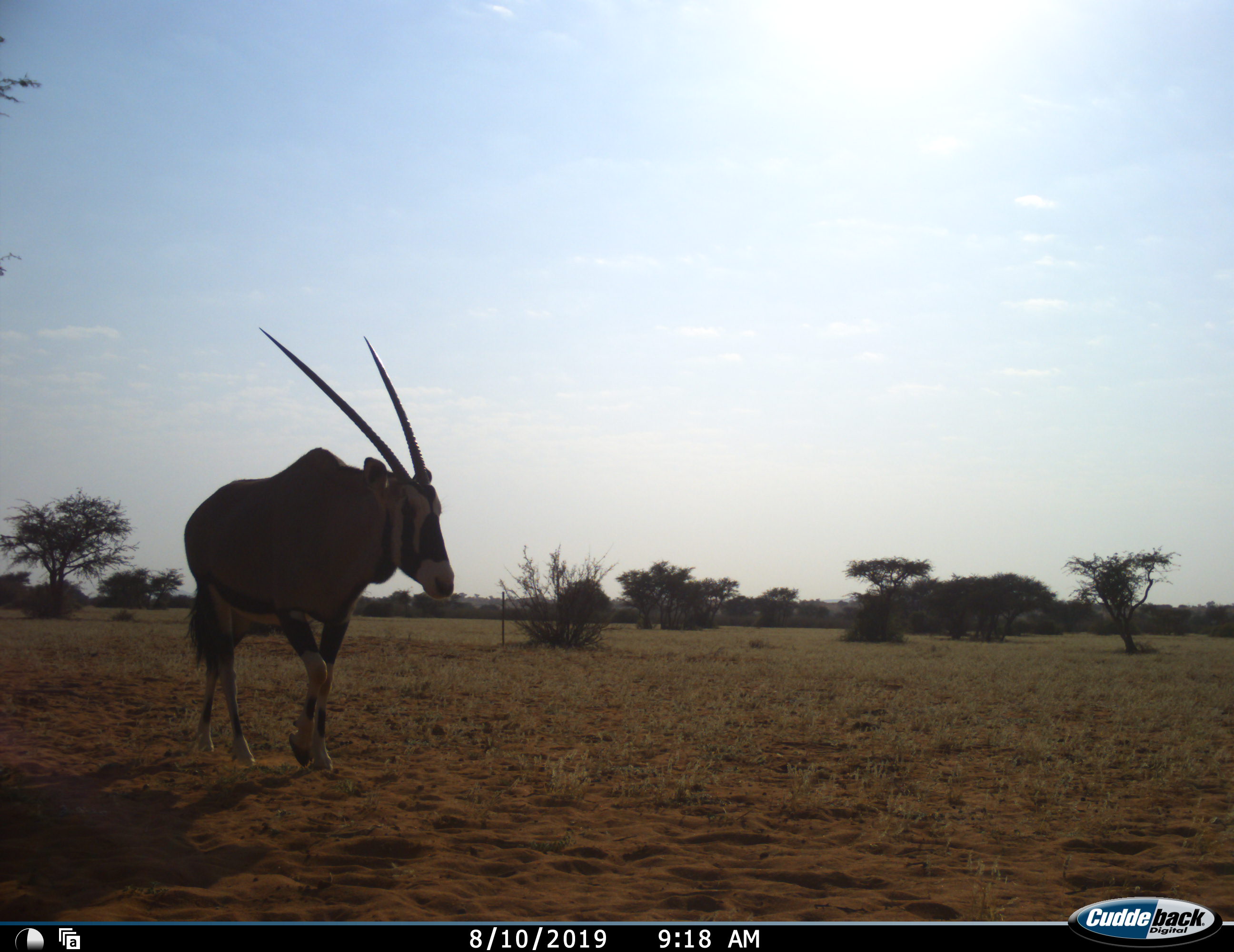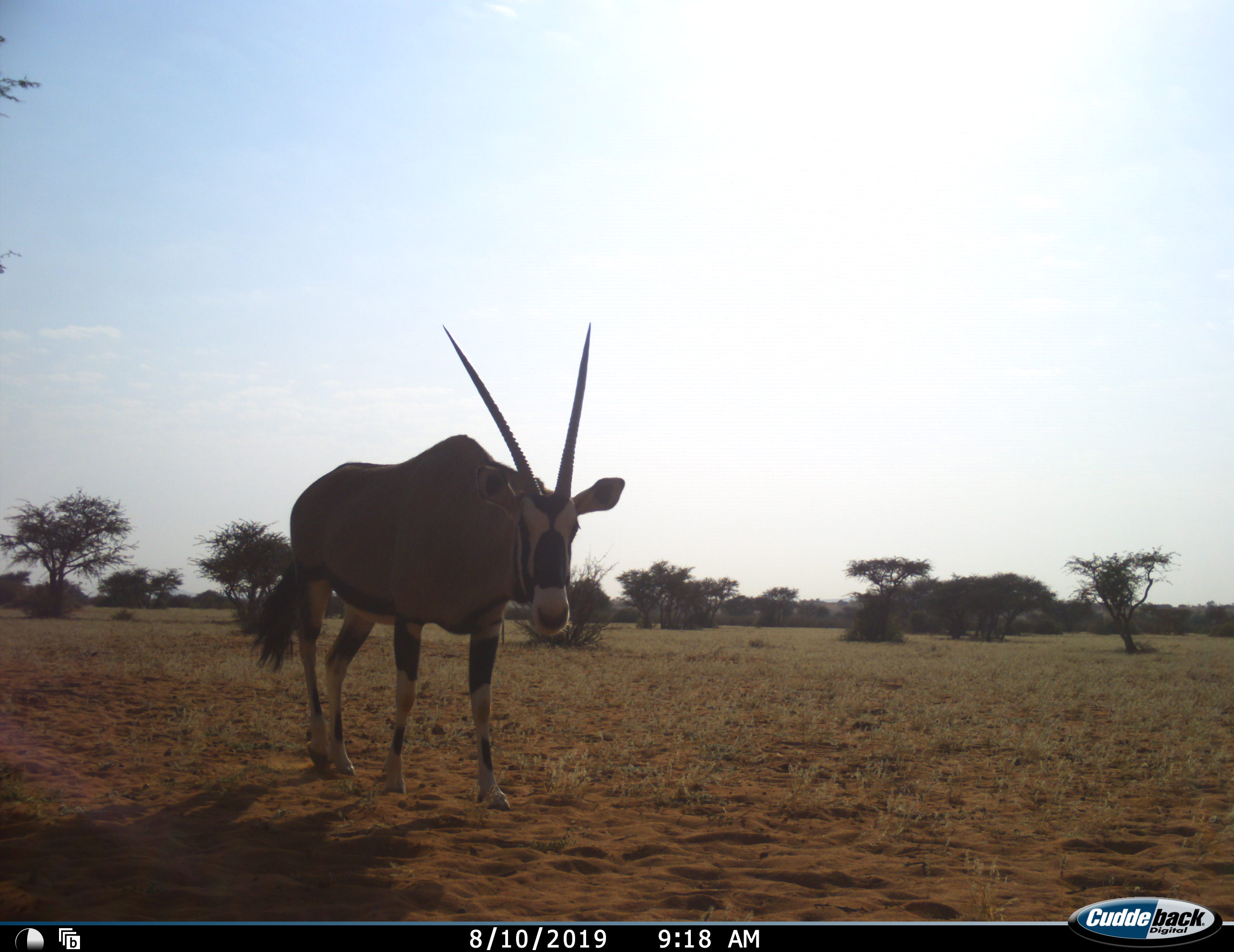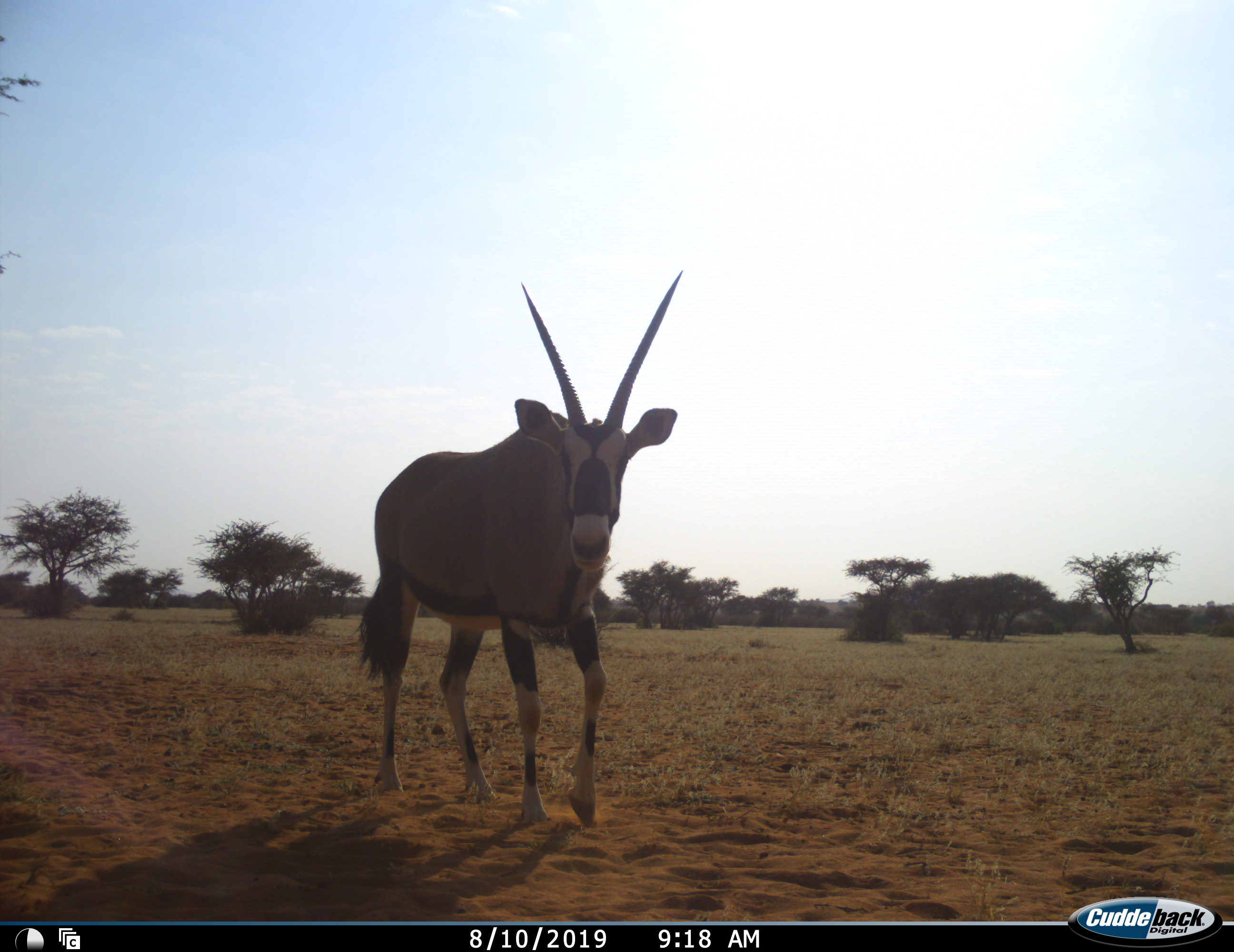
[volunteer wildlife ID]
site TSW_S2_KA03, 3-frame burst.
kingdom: Animalia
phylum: Chordata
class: Mammalia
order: Artiodactyla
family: Bovidae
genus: Oryx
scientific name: Oryx gazella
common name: gemsbok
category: oryx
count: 1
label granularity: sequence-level